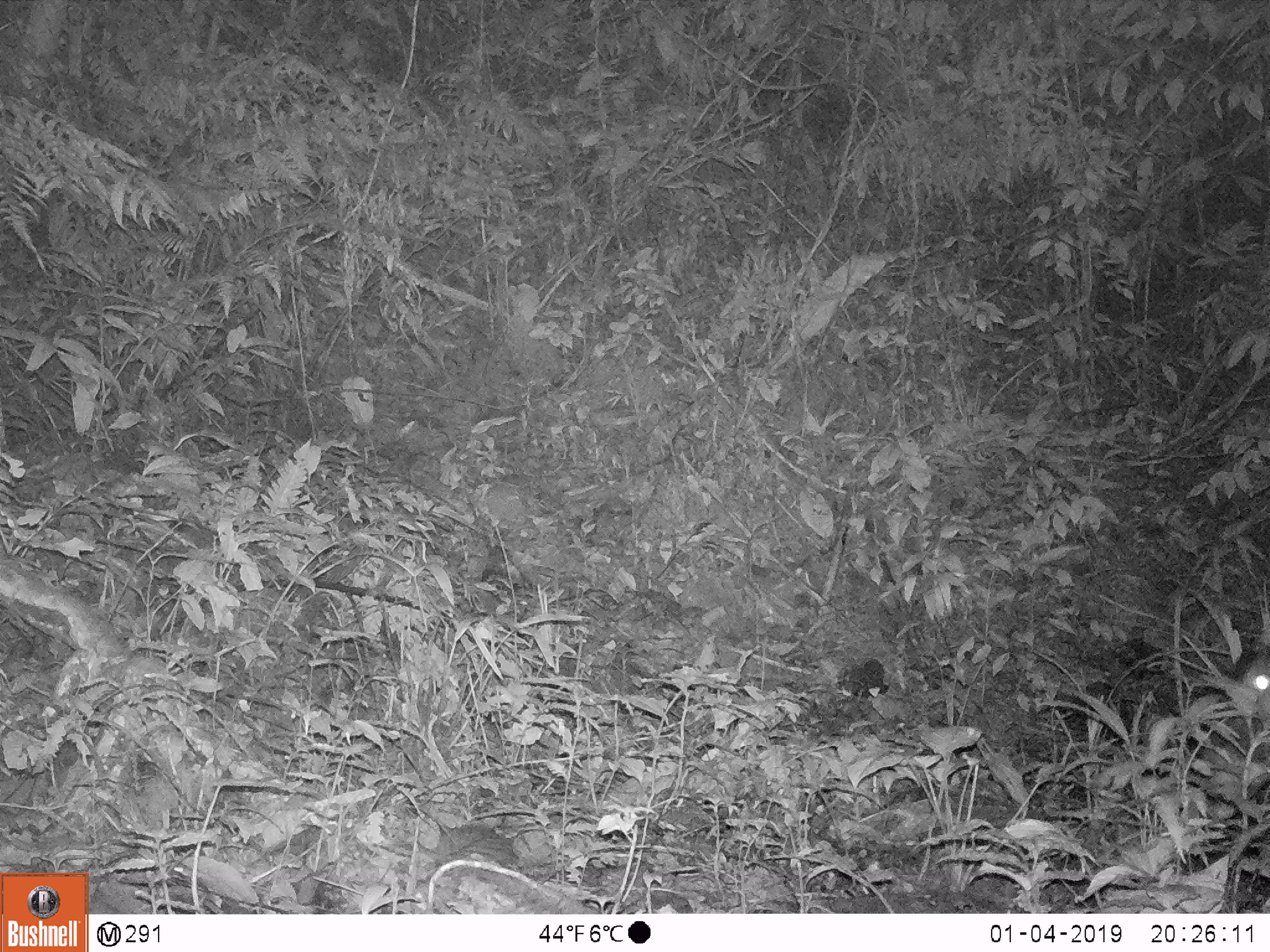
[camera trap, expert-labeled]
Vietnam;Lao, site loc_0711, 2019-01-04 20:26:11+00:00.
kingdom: Animalia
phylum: Chordata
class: Mammalia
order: Artiodactyla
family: Bovidae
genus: Capricornis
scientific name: Capricornis sumatraensis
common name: chinese serow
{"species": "chinese serow (Capricornis sumatraensis)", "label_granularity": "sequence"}